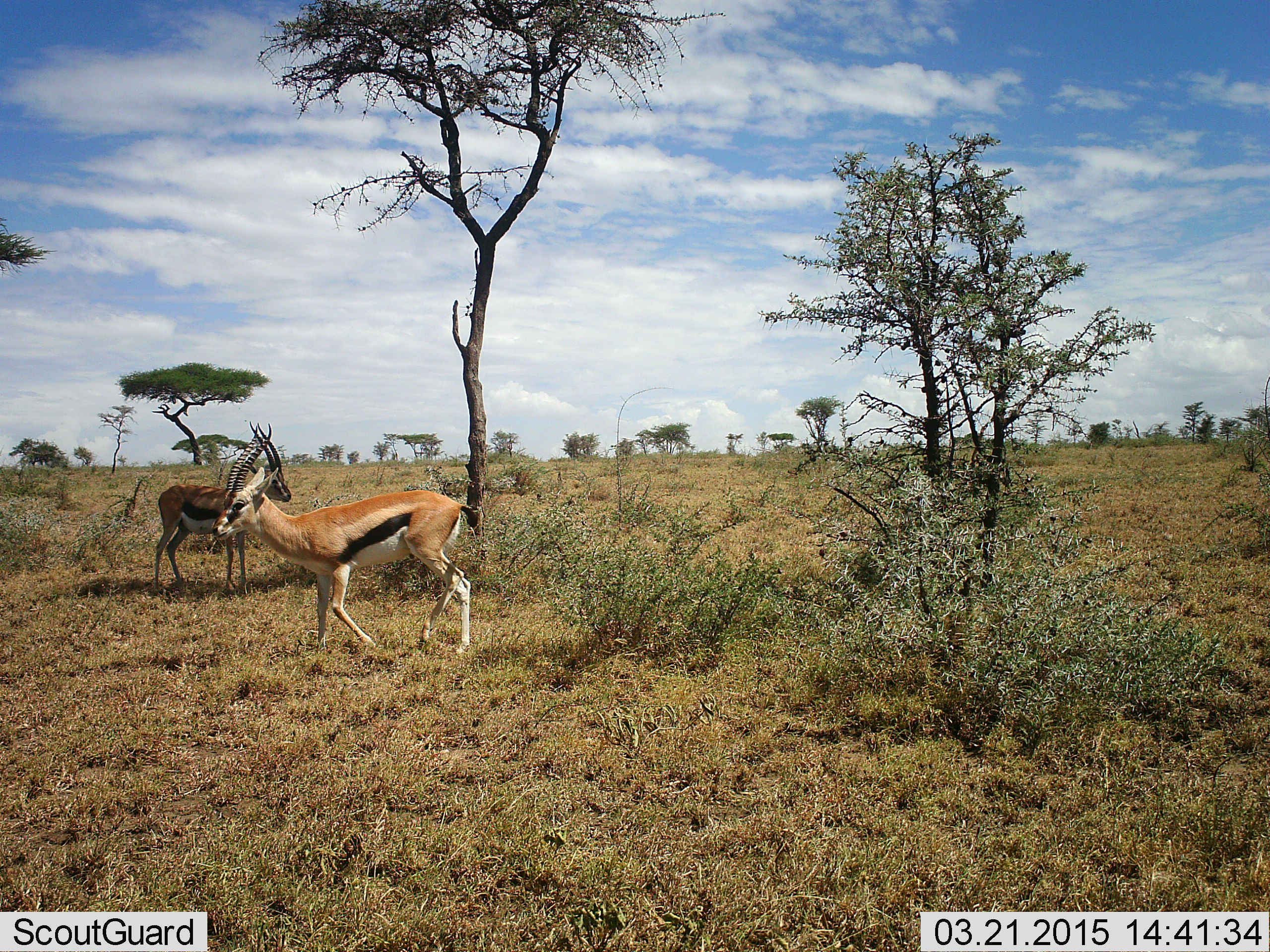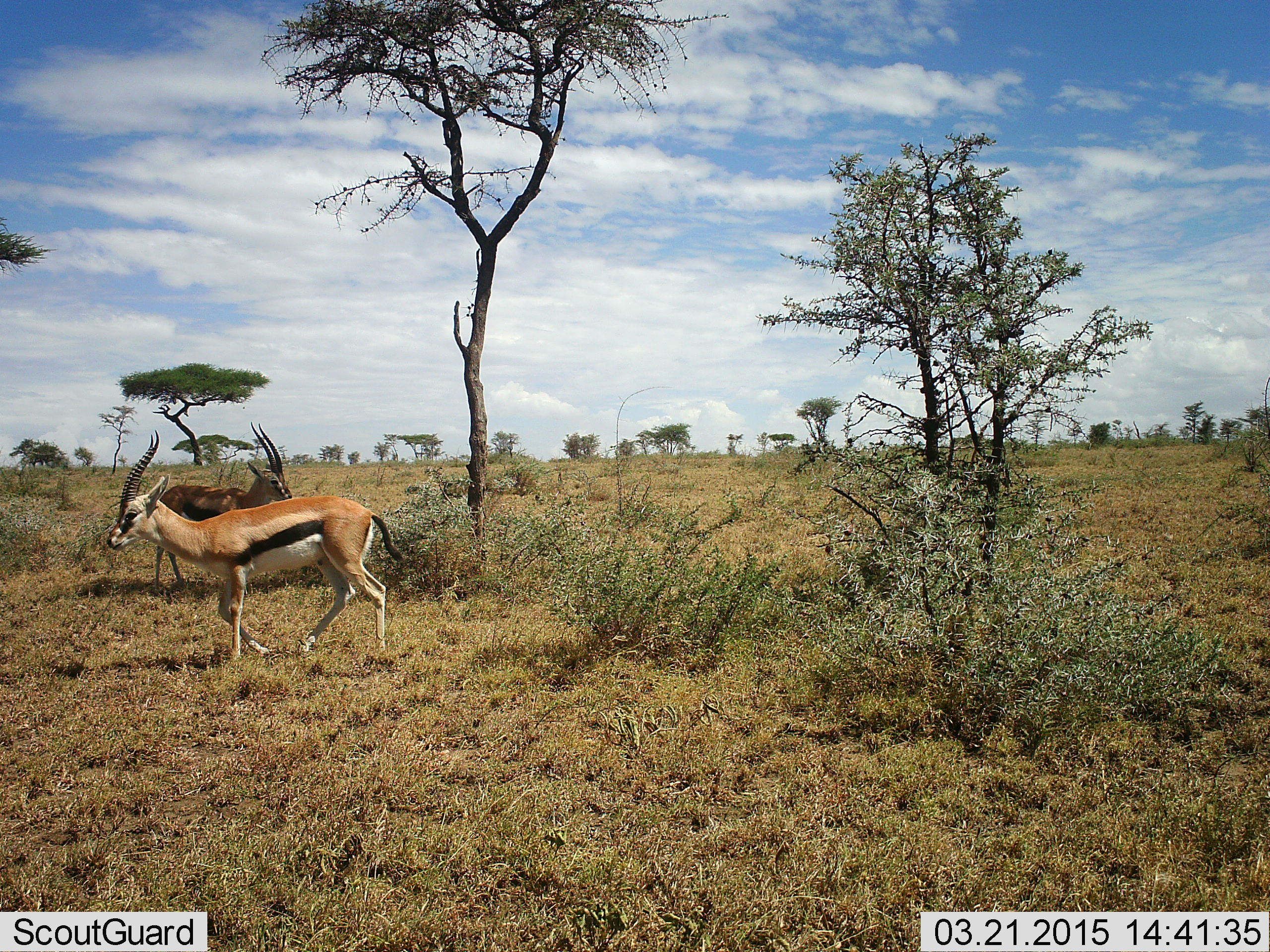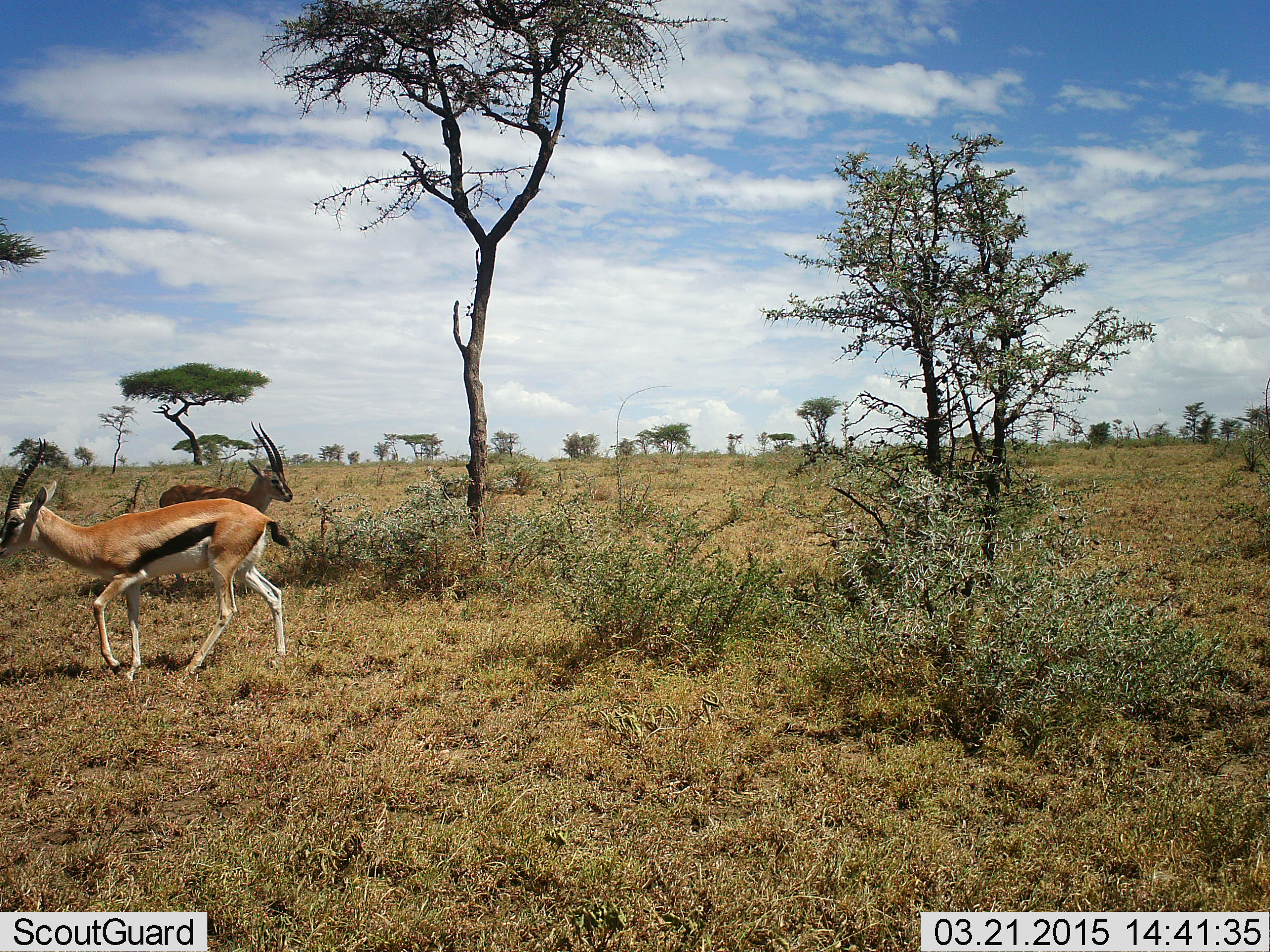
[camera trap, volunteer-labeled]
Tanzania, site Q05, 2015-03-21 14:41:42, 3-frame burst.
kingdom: Animalia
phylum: Chordata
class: Mammalia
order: Artiodactyla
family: Bovidae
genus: Eudorcas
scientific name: Eudorcas thomsonii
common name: thomson's gazelle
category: gazellethomsons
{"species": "gazellethomsons (thomson's gazelle) (Eudorcas thomsonii)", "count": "2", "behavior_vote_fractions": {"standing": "100%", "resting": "0%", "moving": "70%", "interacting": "0%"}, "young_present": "10%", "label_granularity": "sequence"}